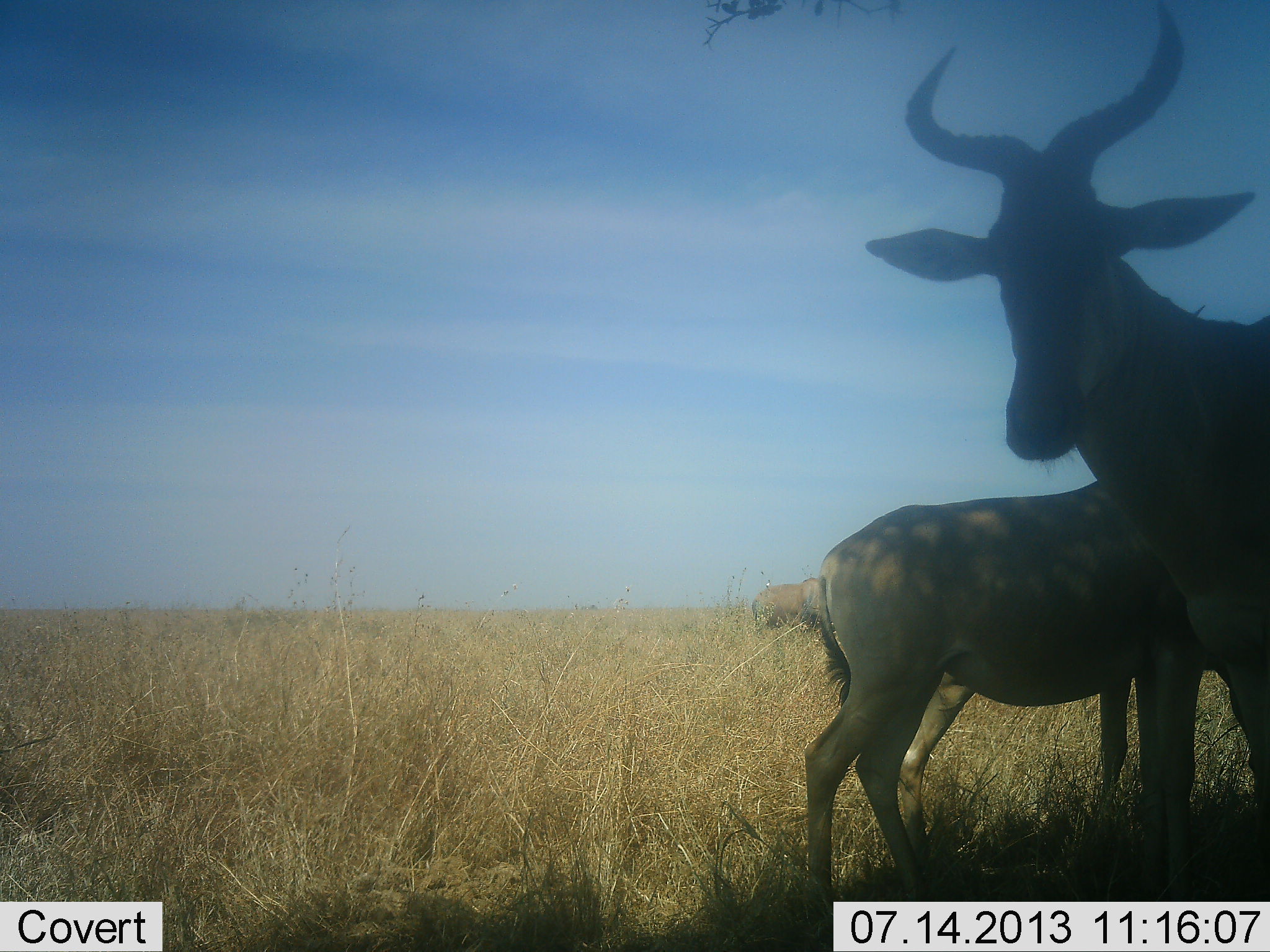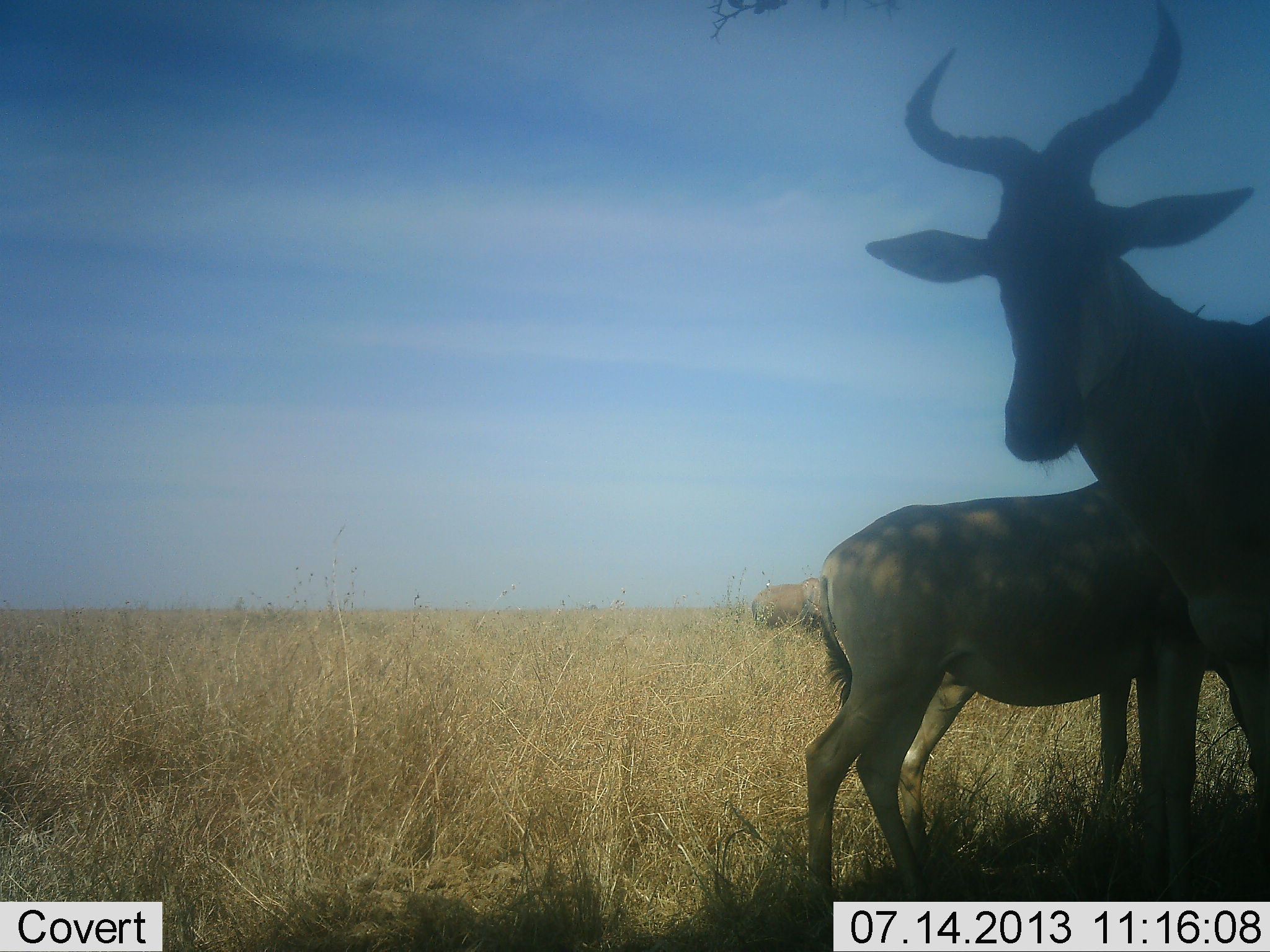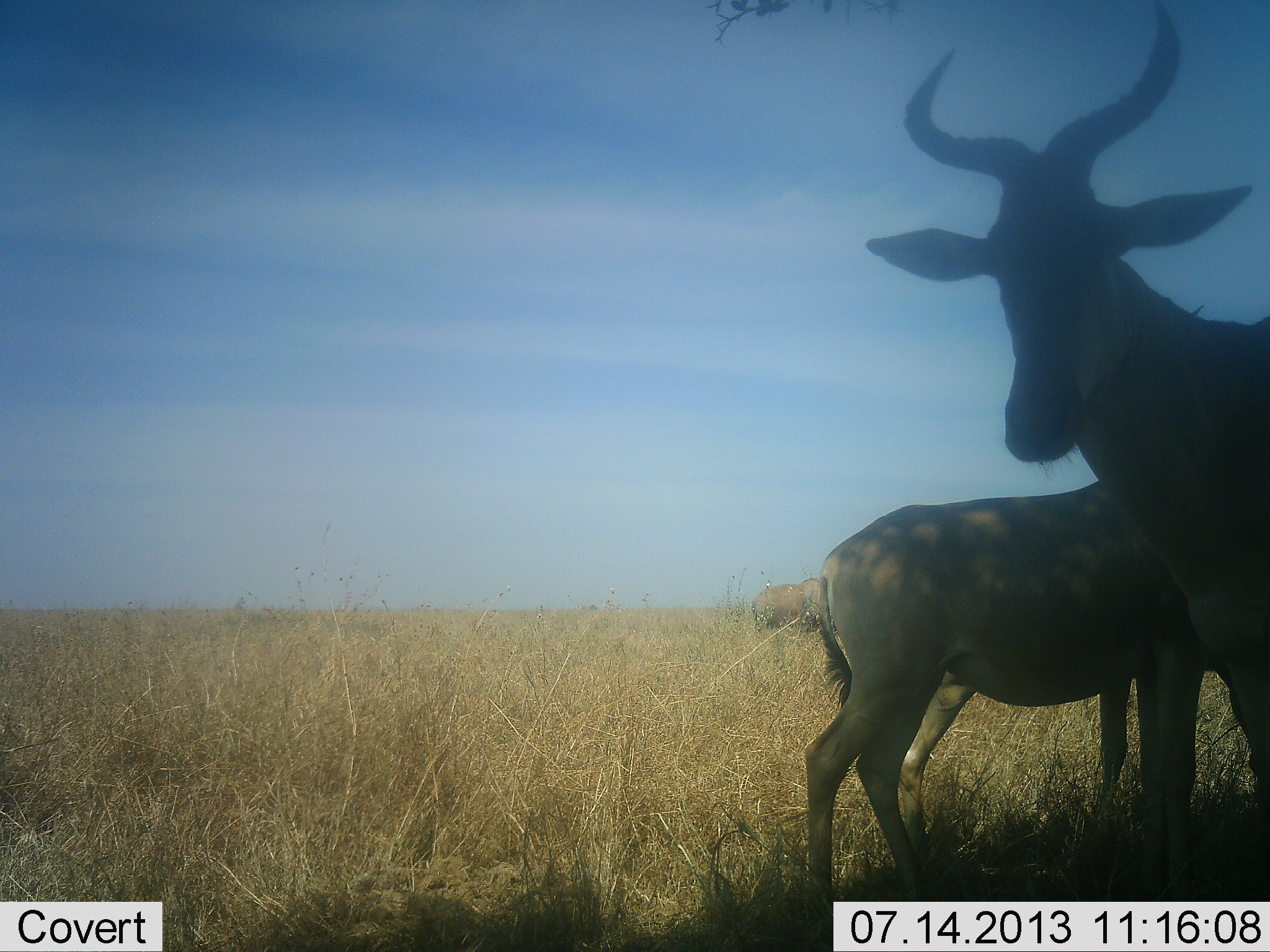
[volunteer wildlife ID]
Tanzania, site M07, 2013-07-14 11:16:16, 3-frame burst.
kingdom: Animalia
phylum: Chordata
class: Mammalia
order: Artiodactyla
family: Bovidae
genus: Alcelaphus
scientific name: Alcelaphus buselaphus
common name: hartebeest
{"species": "hartebeest (Alcelaphus buselaphus)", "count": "3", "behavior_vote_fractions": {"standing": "94%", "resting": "3%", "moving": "0%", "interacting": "3%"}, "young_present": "13%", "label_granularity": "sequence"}